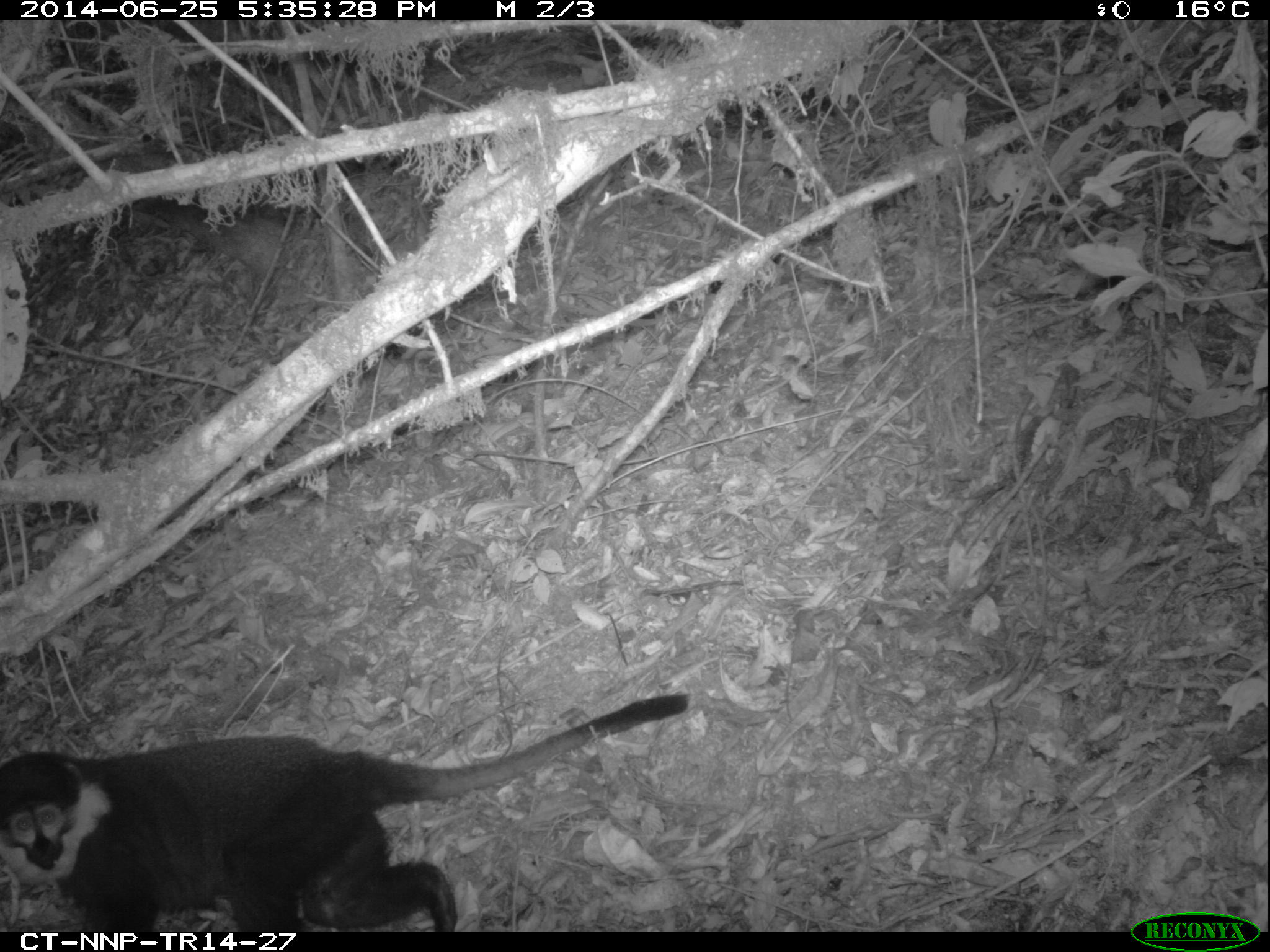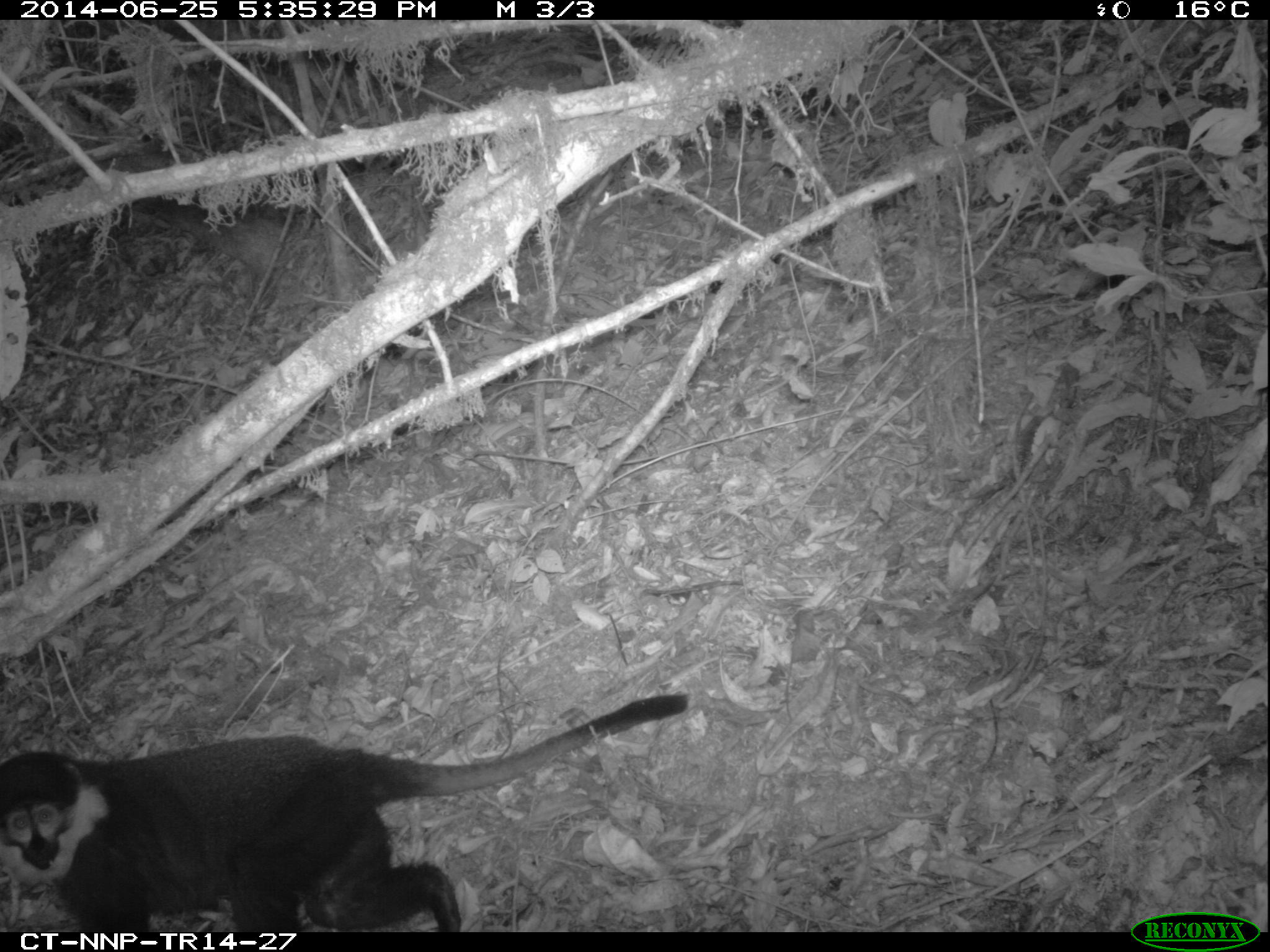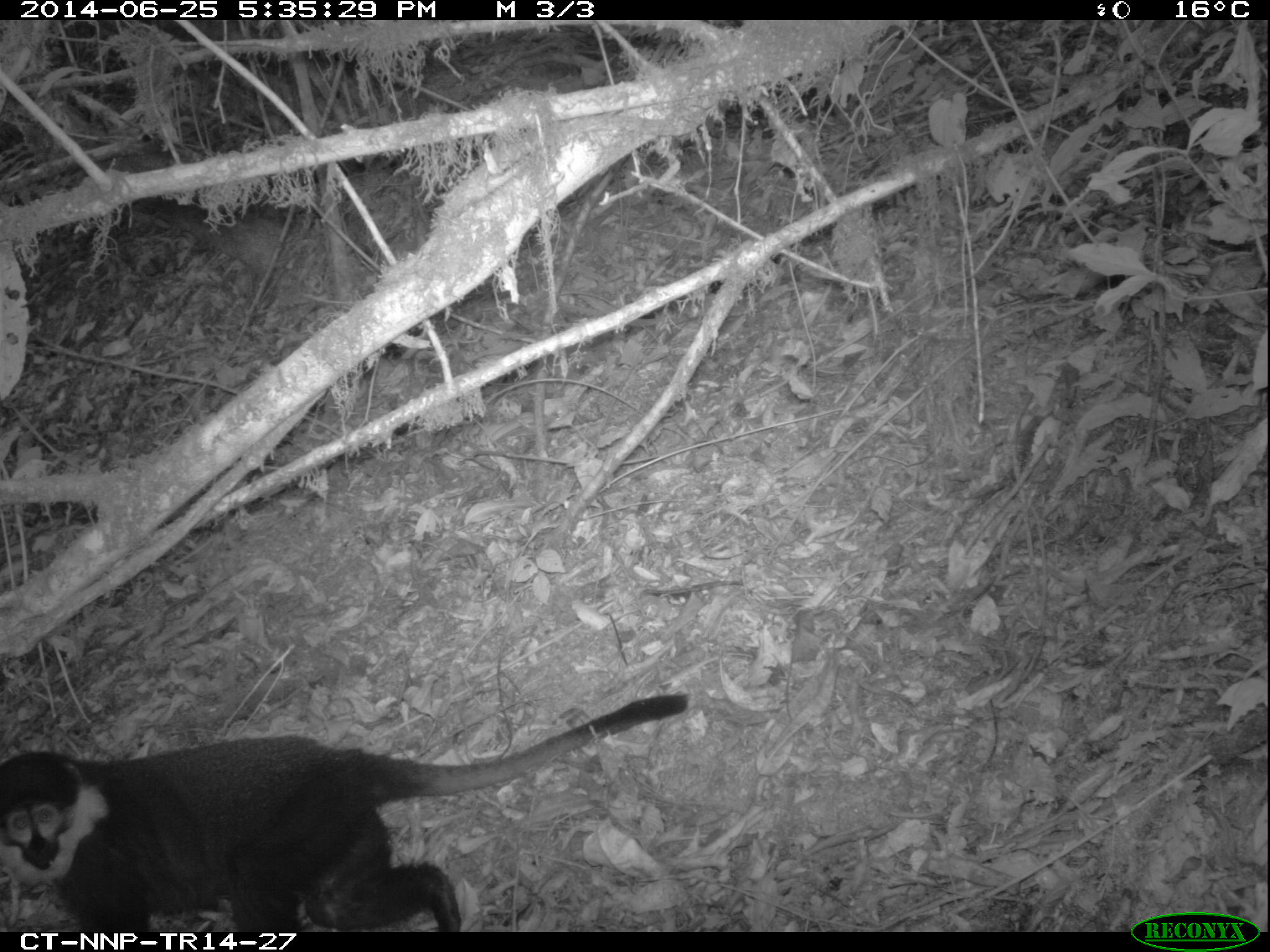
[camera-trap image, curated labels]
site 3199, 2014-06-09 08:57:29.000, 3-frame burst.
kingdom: Animalia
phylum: Chordata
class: Mammalia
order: Primates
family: Cercopithecidae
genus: Allochrocebus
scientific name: Allochrocebus lhoesti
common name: l'hoest's monkey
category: cercopithecus lhoesti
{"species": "cercopithecus lhoesti (l'hoest's monkey) (Allochrocebus lhoesti)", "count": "1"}